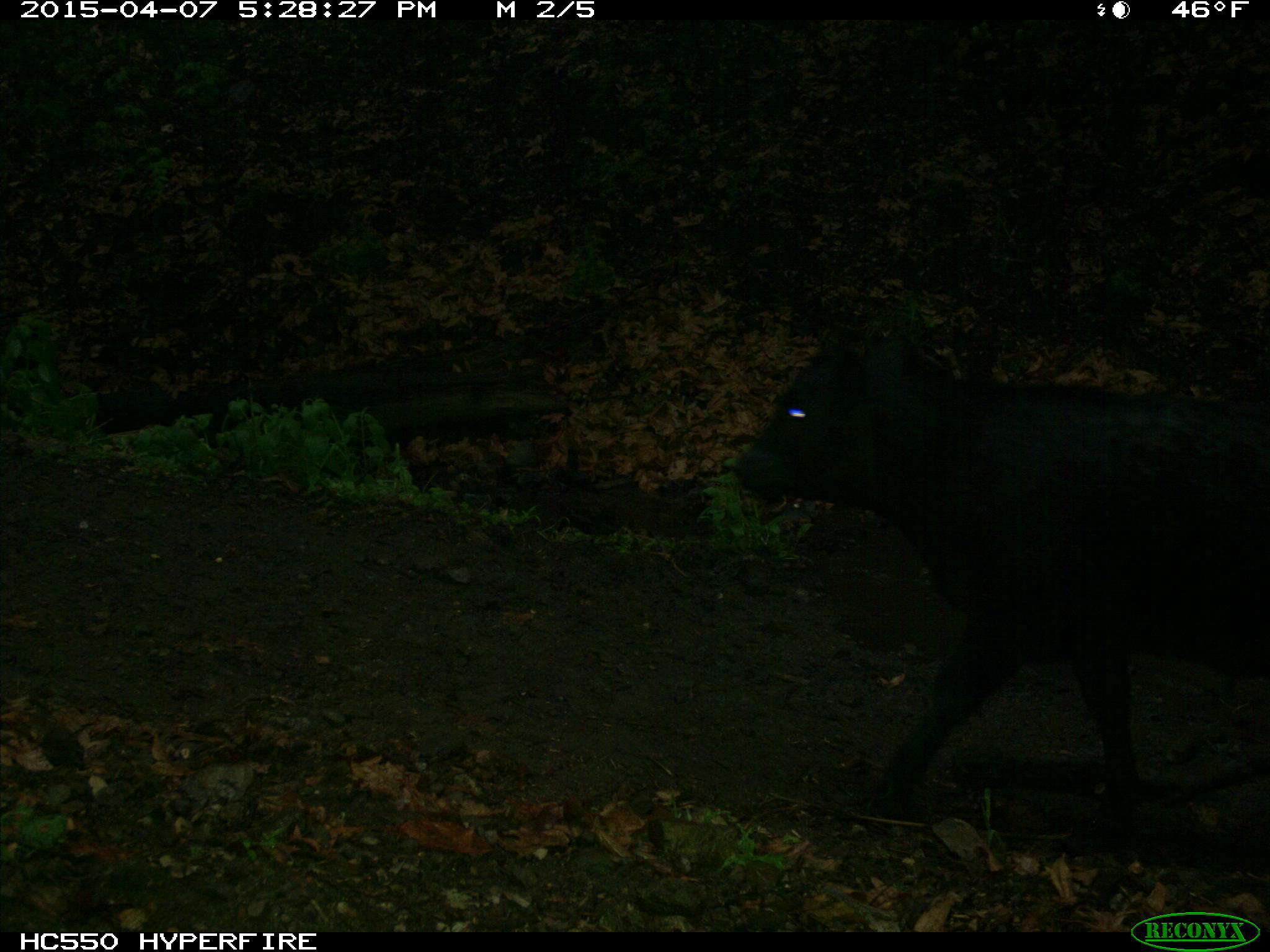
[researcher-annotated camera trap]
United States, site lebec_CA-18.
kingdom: Animalia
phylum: Chordata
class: Mammalia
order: Artiodactyla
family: Bovidae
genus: Bos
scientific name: Bos taurus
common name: domestic cow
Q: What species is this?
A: Bos taurus (domestic cow).